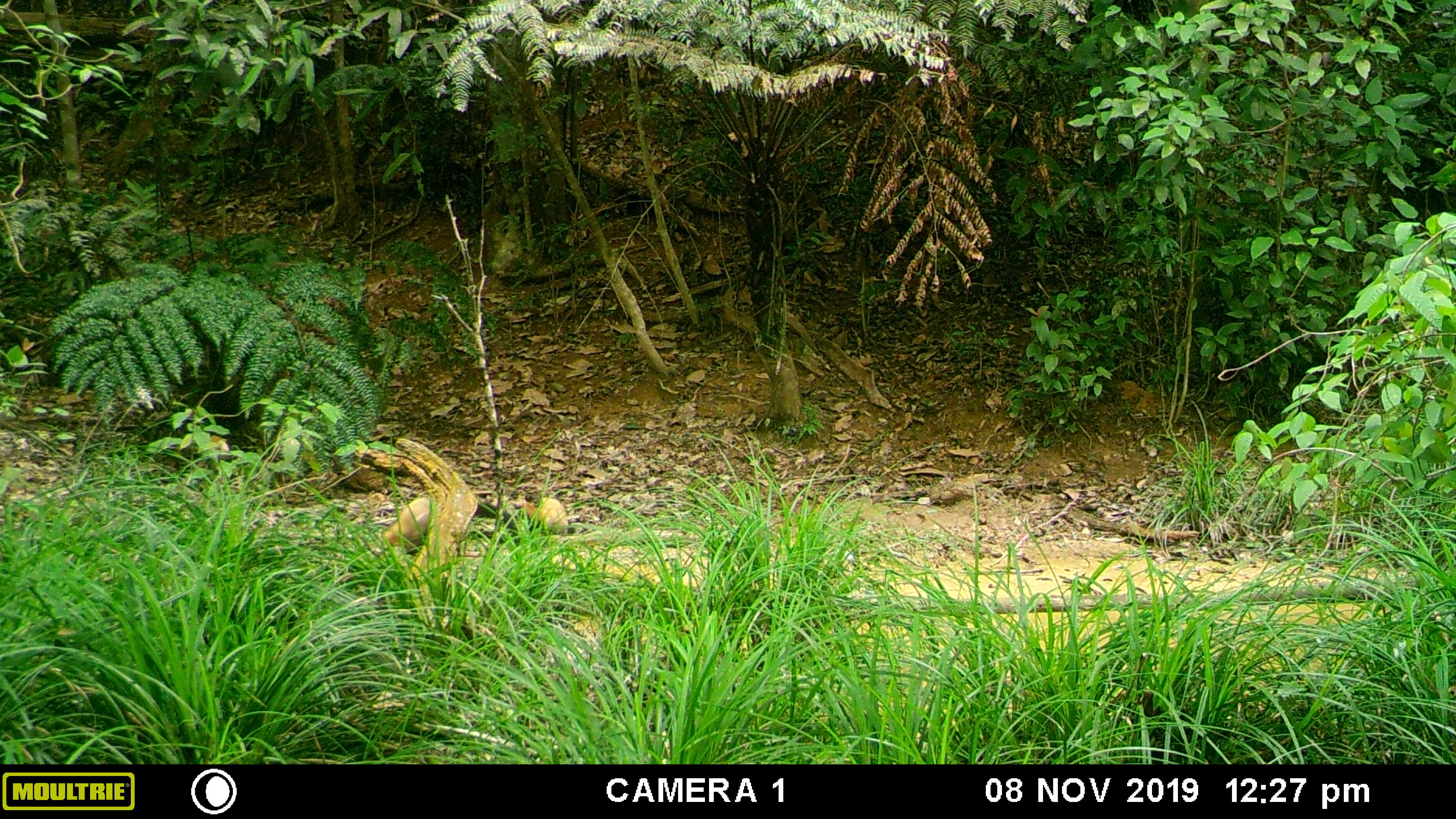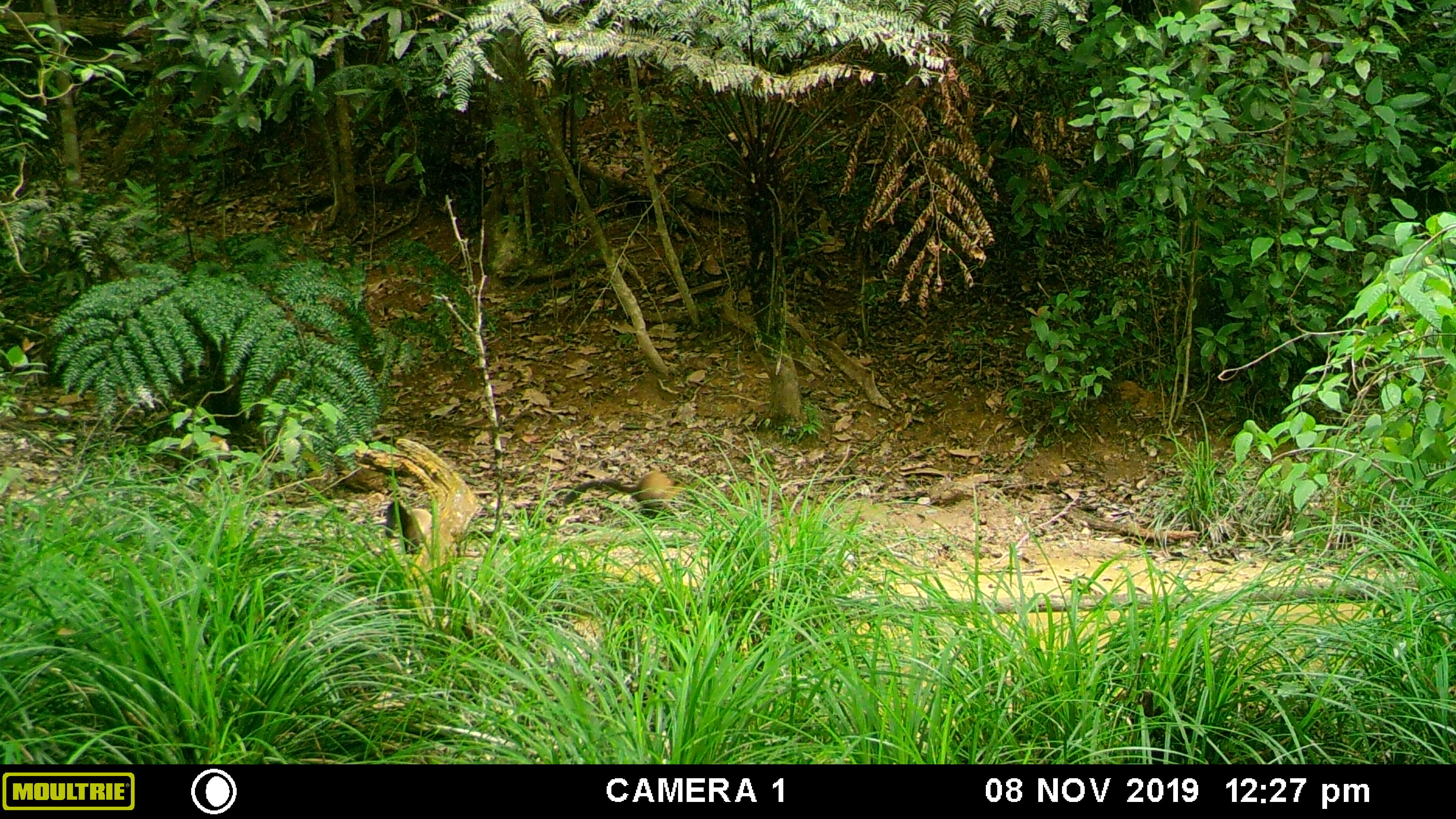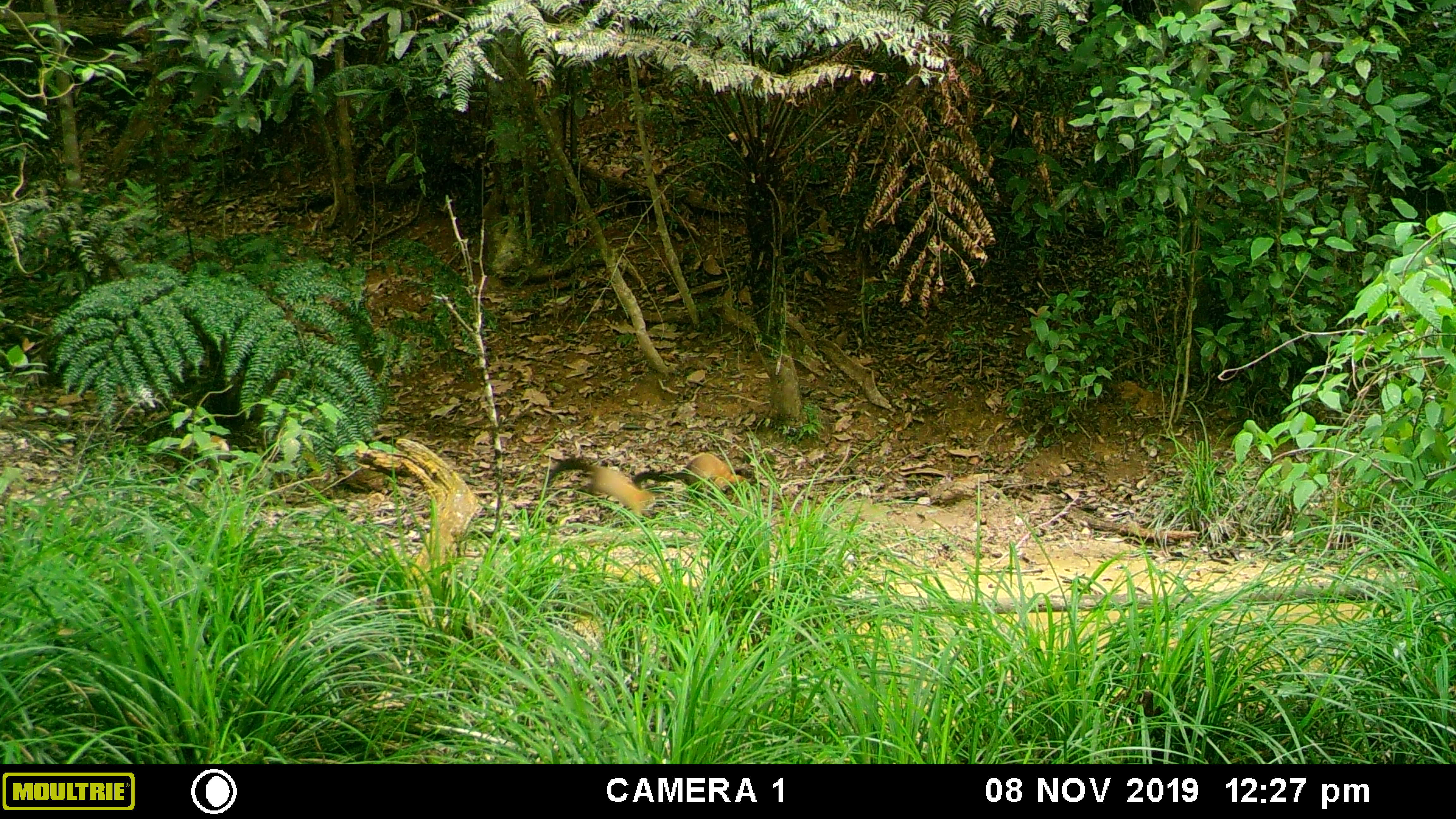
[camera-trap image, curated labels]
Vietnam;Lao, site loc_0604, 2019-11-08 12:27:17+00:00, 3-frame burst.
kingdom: Animalia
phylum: Chordata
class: Mammalia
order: Carnivora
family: Mustelidae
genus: Martes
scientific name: Martes flavigula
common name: yellow-throated marten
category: yellow throated marten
Yellow throated marten (yellow-throated marten) (Martes flavigula). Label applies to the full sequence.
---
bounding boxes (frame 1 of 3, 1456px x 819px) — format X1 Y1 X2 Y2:
yellow throated marten: 381 492 486 554; 509 497 570 540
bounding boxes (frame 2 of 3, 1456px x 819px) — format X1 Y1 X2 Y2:
yellow throated marten: 561 469 683 519; 384 501 434 557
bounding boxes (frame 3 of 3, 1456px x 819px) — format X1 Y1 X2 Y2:
yellow throated marten: 548 458 667 523; 632 453 756 501